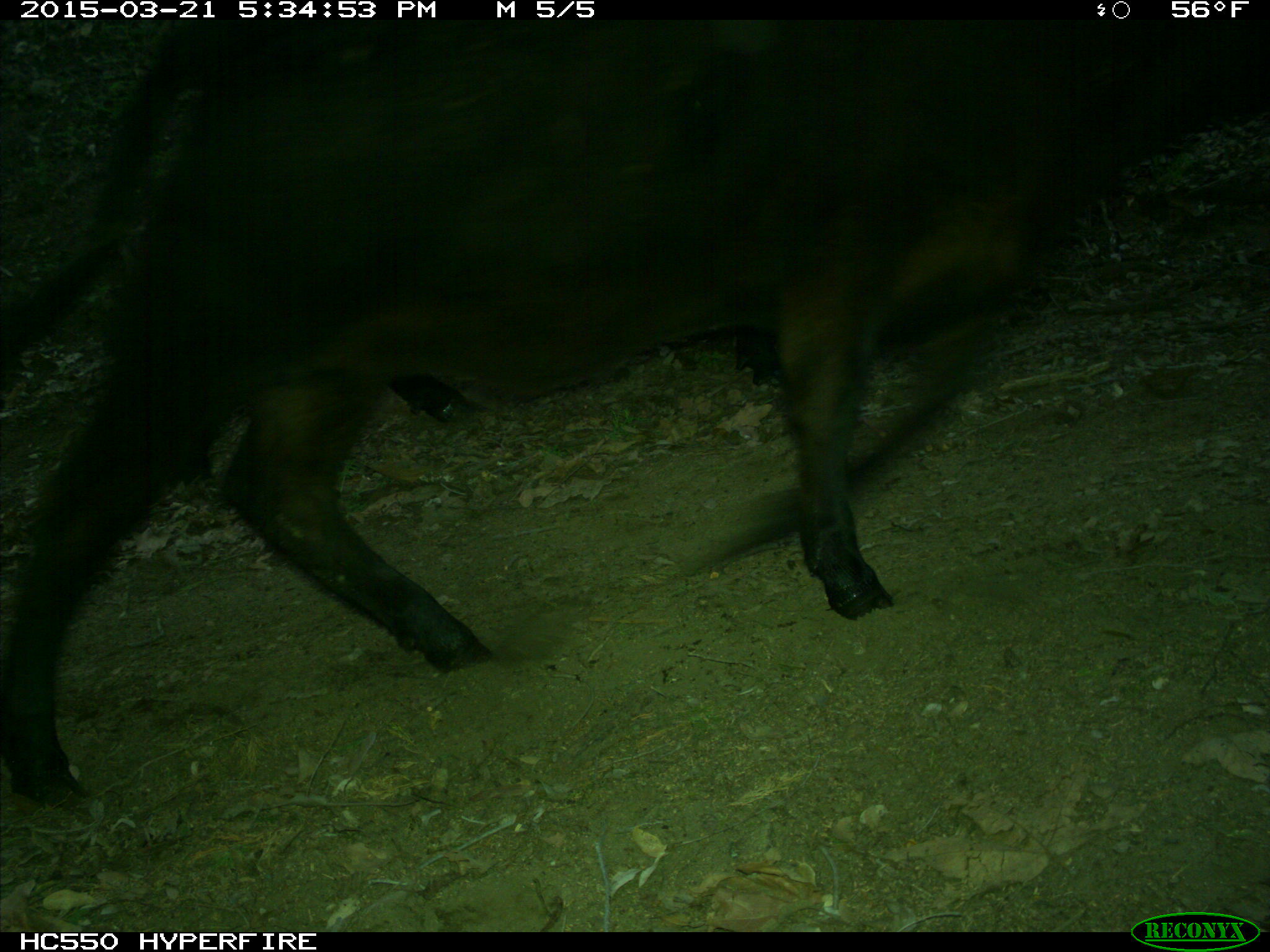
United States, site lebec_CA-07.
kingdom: Animalia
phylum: Chordata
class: Mammalia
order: Artiodactyla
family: Bovidae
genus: Bos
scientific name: Bos taurus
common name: domestic cow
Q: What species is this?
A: Bos taurus (domestic cow).